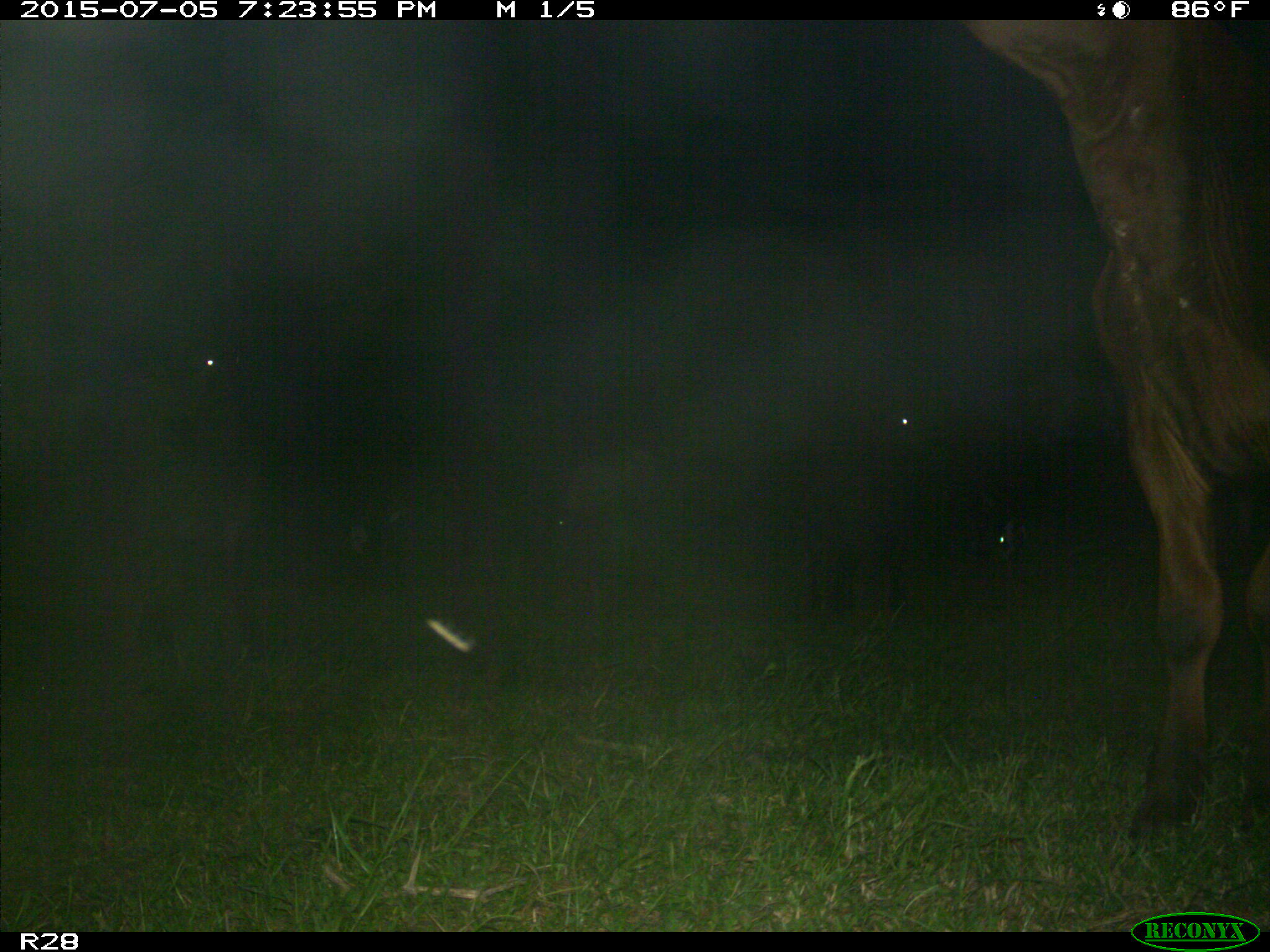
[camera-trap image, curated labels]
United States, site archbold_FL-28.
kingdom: Animalia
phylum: Chordata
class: Mammalia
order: Artiodactyla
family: Bovidae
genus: Bos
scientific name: Bos taurus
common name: domestic cow